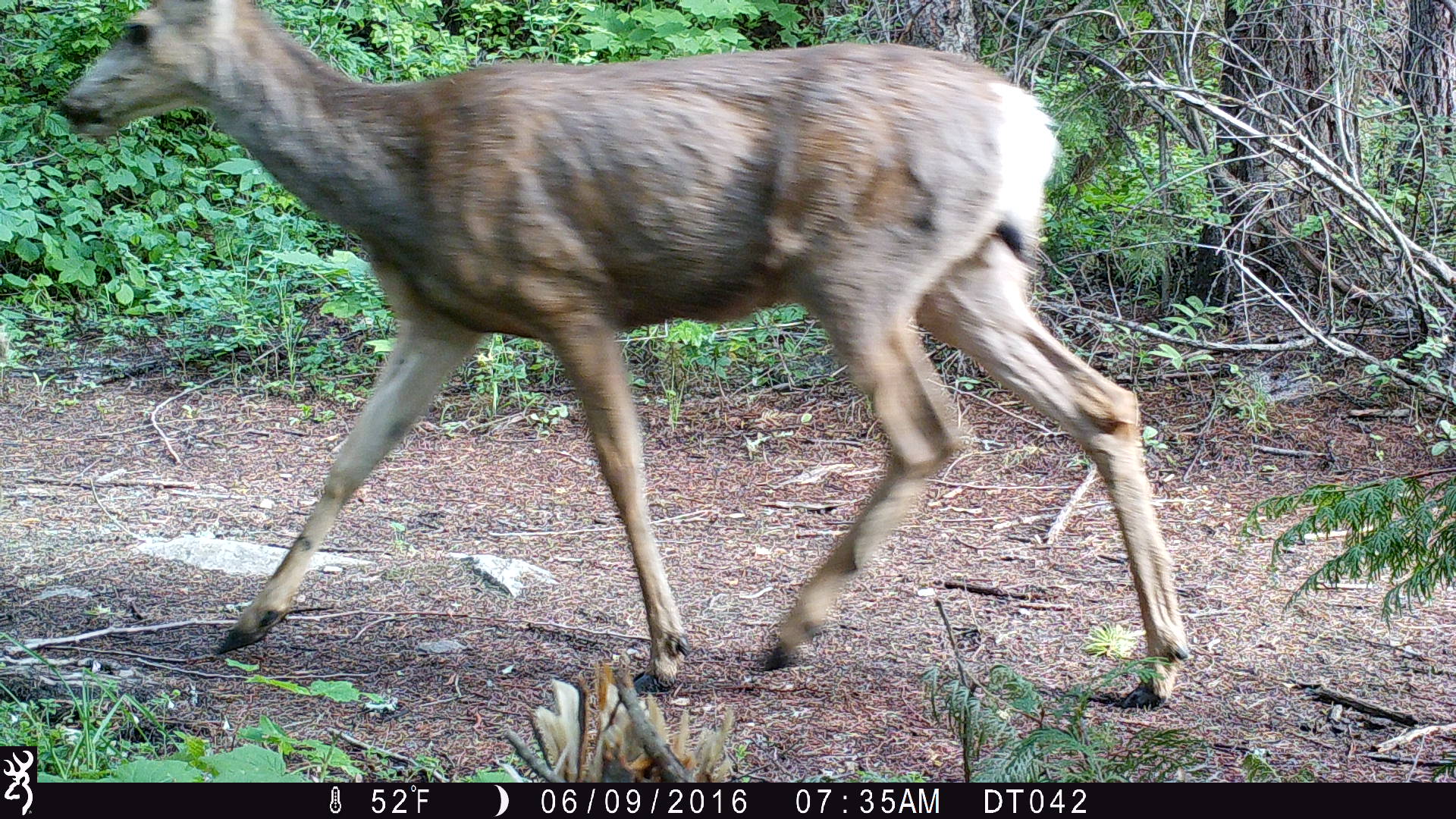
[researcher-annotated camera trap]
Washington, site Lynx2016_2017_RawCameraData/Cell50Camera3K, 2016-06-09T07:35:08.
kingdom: Animalia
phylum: Chordata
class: Mammalia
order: Artiodactyla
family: Cervidae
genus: Odocoileus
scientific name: Odocoileus hemionus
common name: mule deer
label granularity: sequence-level